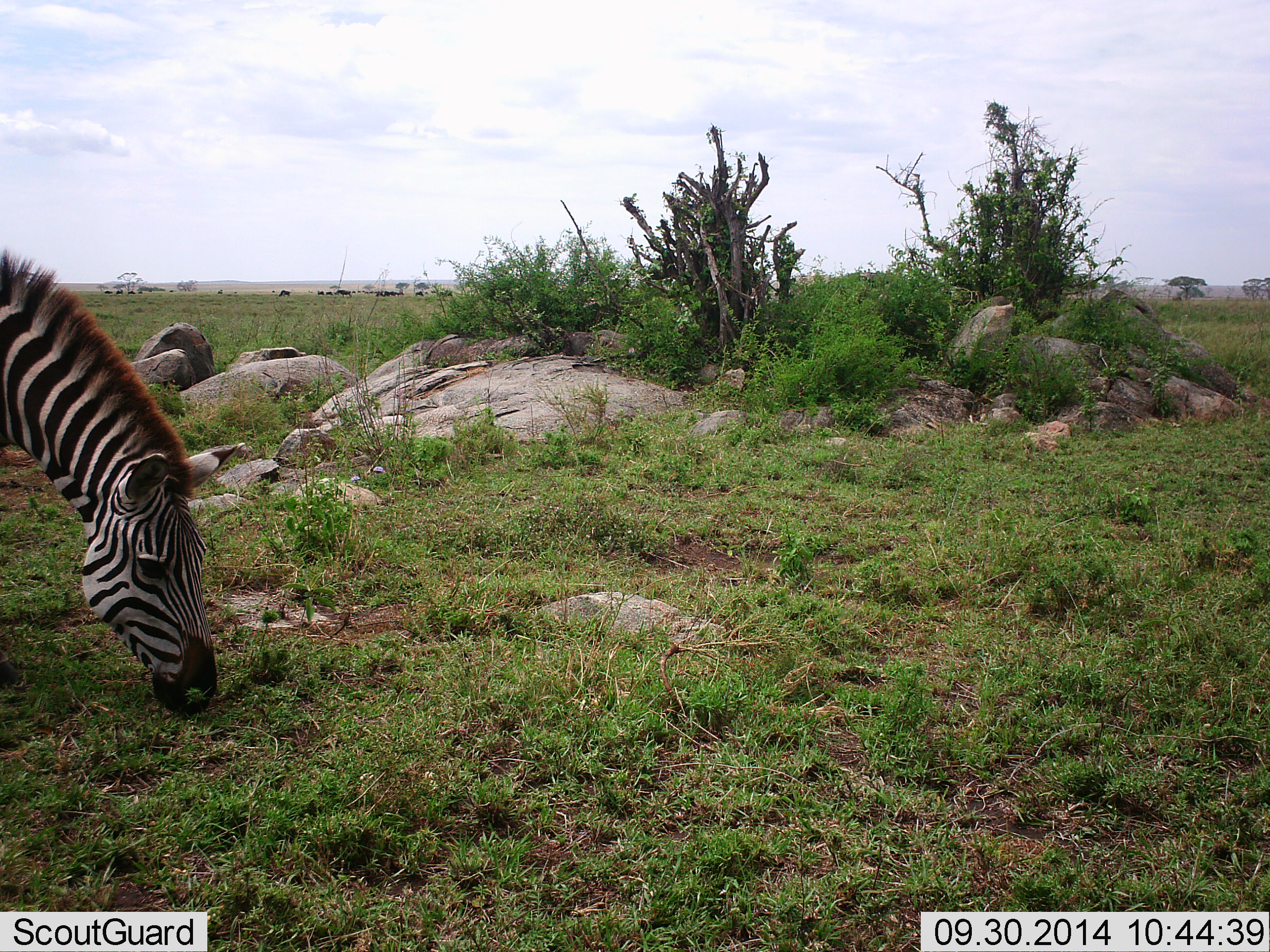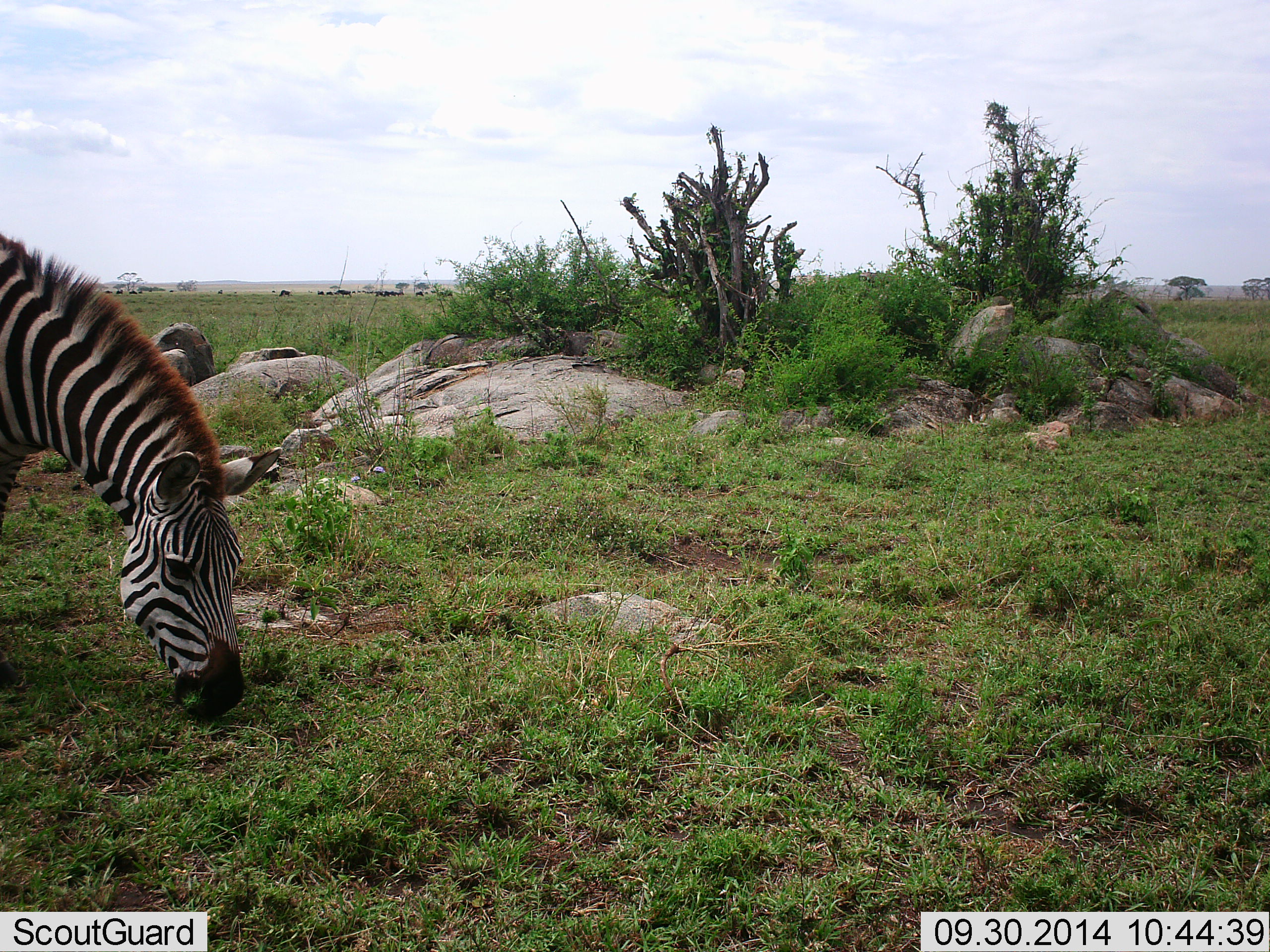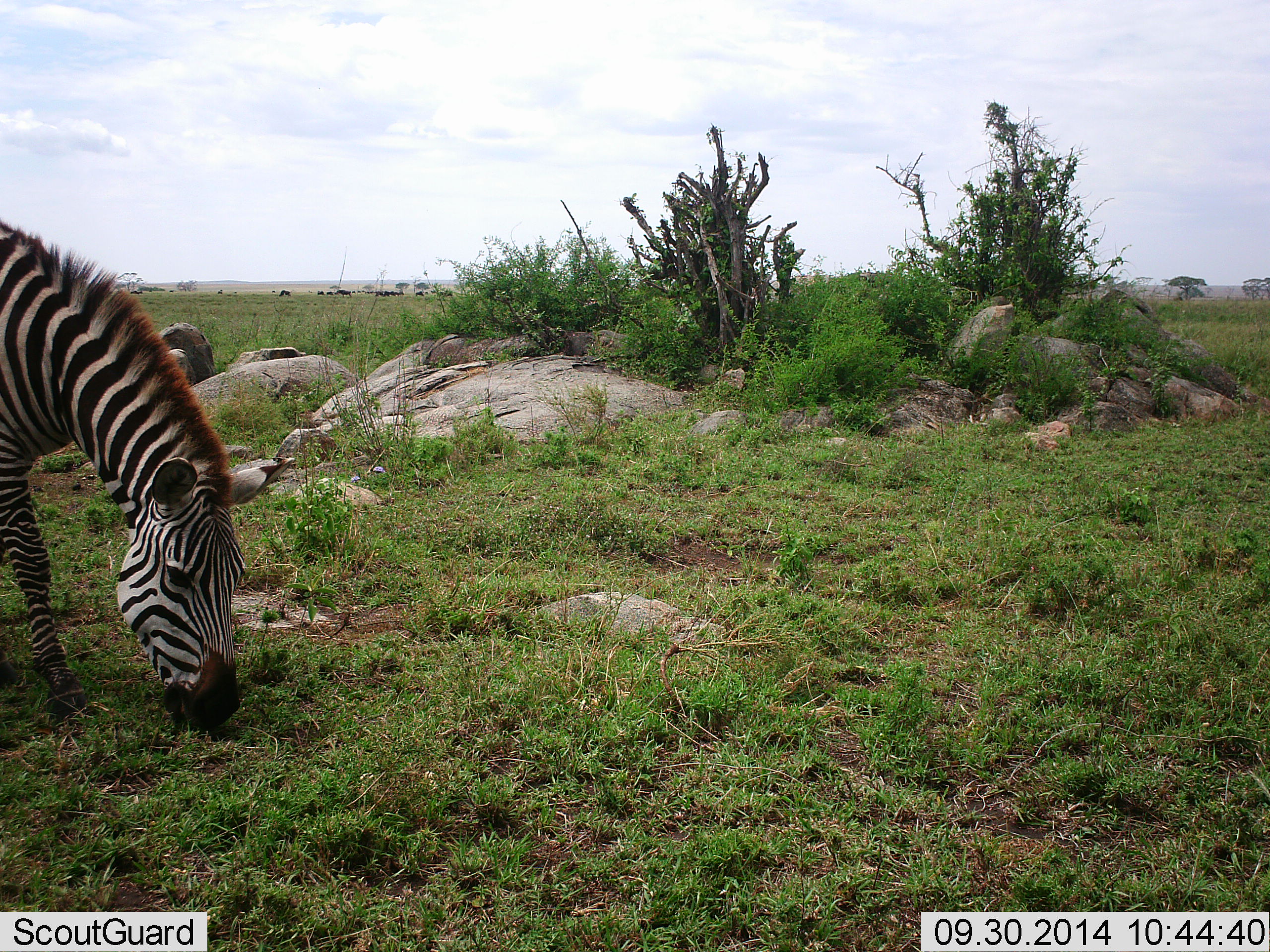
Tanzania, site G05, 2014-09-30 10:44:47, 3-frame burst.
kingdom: Animalia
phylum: Chordata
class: Mammalia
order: Perissodactyla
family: Equidae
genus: Equus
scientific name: Equus quagga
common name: plains zebra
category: zebra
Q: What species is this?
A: Zebra (plains zebra) (Equus quagga).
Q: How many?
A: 1.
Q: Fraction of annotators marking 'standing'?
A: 7%.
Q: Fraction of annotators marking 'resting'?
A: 0%.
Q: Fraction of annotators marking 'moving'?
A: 14%.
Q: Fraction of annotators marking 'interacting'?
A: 0%.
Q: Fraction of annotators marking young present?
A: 0%.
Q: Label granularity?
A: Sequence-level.